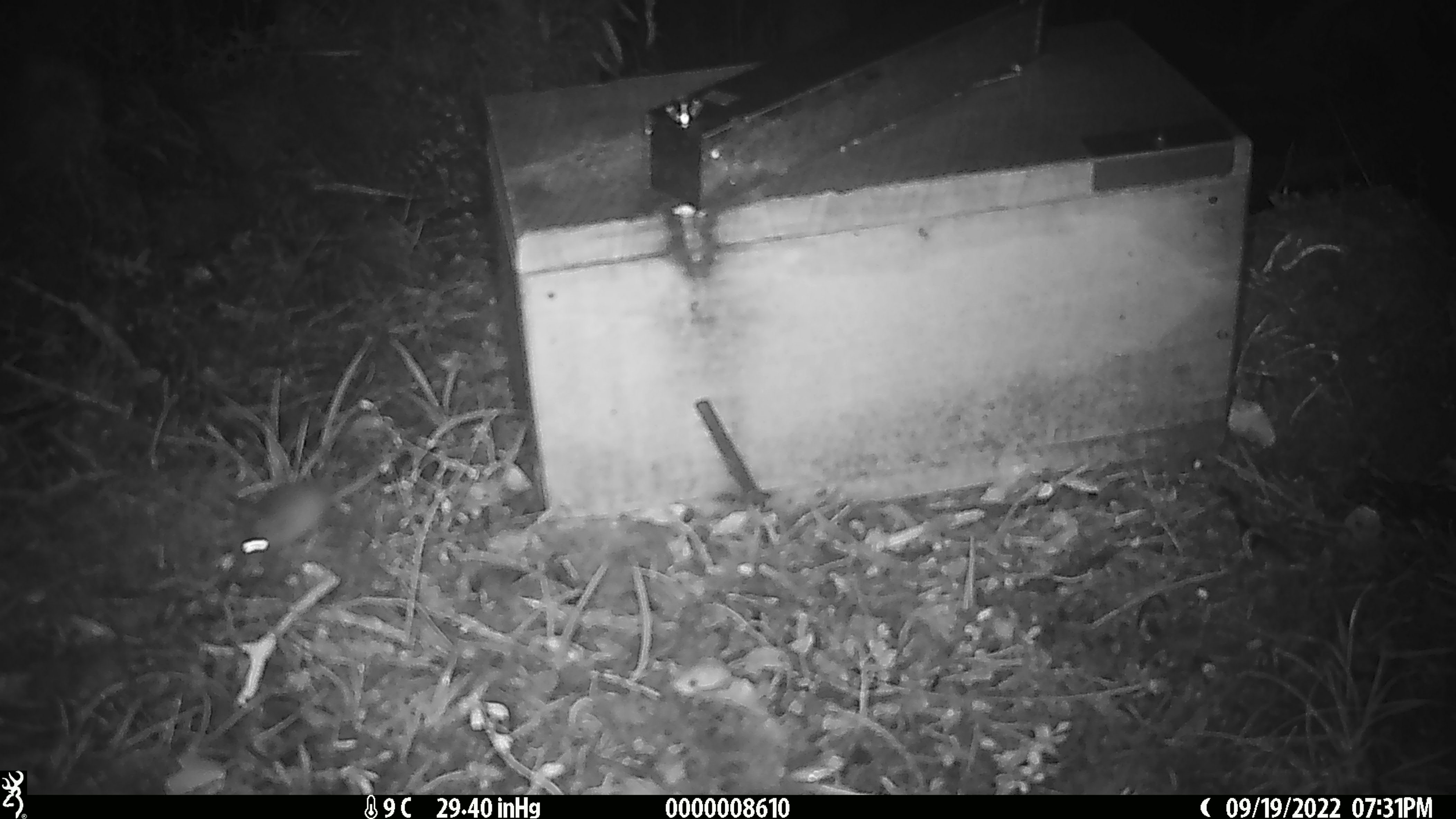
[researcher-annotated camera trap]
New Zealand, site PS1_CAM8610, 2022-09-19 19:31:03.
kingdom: Animalia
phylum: Chordata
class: Mammalia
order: Rodentia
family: Muridae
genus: Mus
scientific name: Mus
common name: mouse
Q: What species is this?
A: Mouse (Mus).